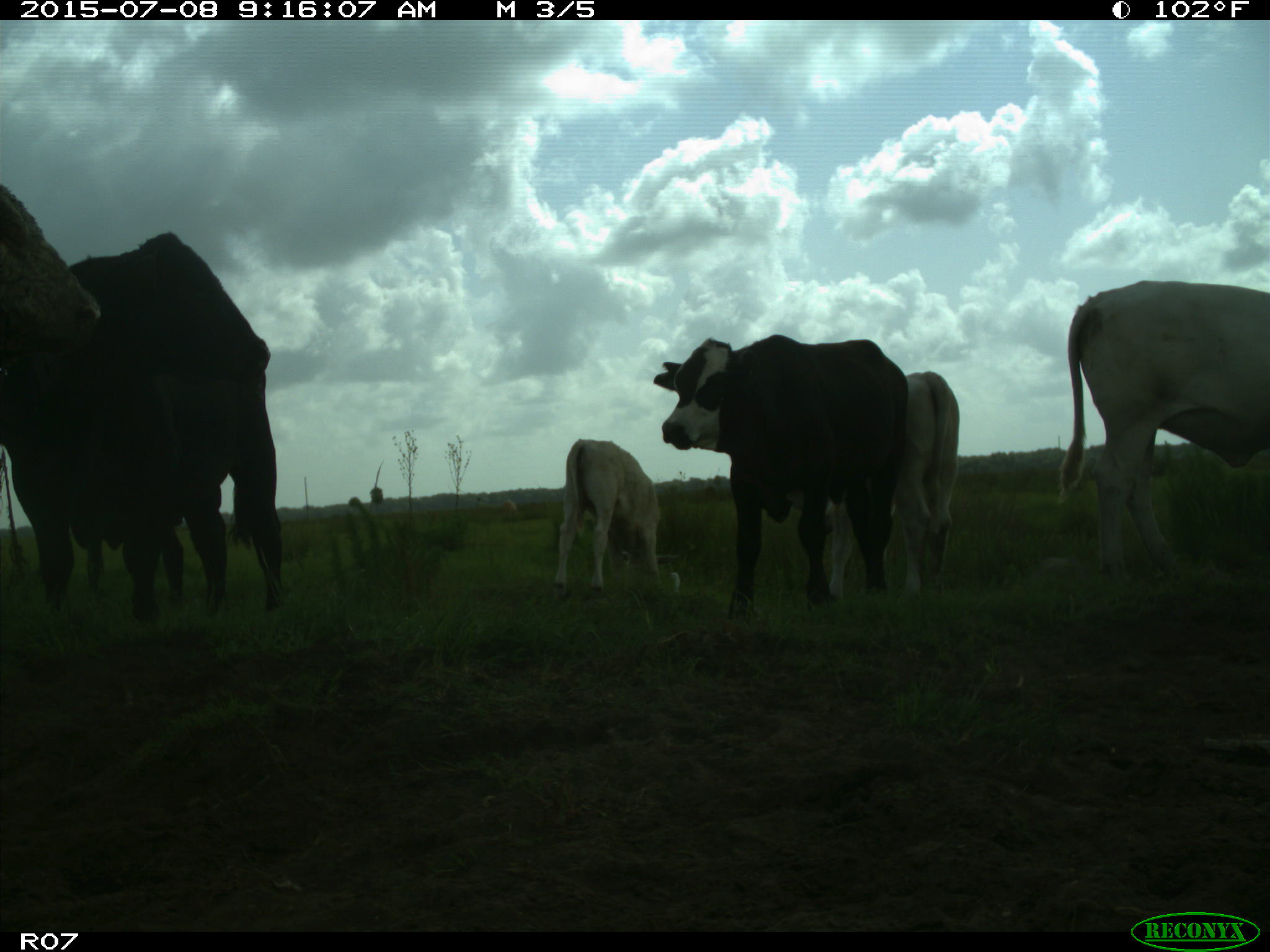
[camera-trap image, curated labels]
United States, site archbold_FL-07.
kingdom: Animalia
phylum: Chordata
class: Mammalia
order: Artiodactyla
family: Bovidae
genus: Bos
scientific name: Bos taurus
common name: domestic cow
Bos taurus (domestic cow).